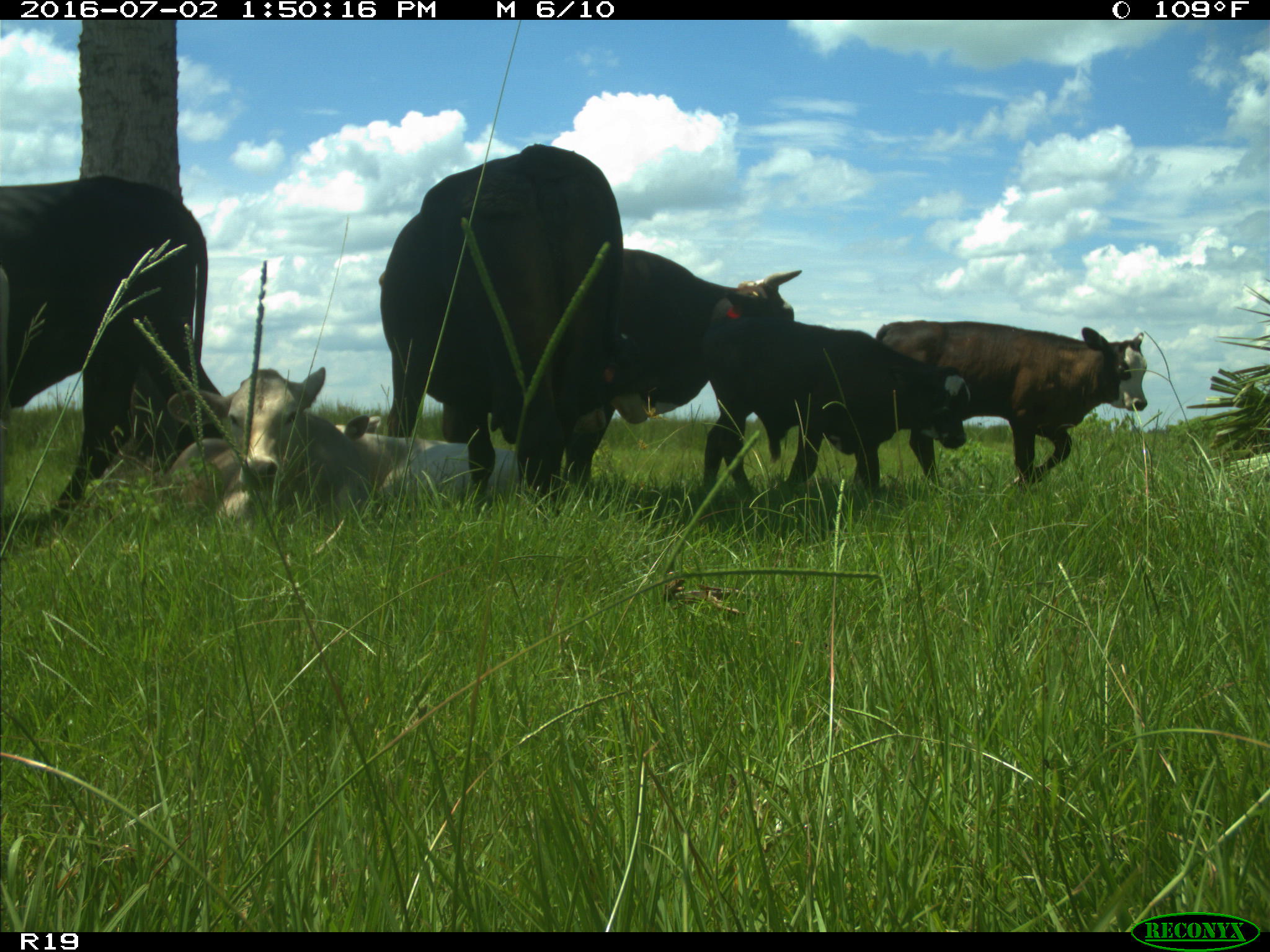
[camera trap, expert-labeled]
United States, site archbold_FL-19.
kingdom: Animalia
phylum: Chordata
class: Mammalia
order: Artiodactyla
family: Bovidae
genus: Bos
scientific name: Bos taurus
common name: domestic cow